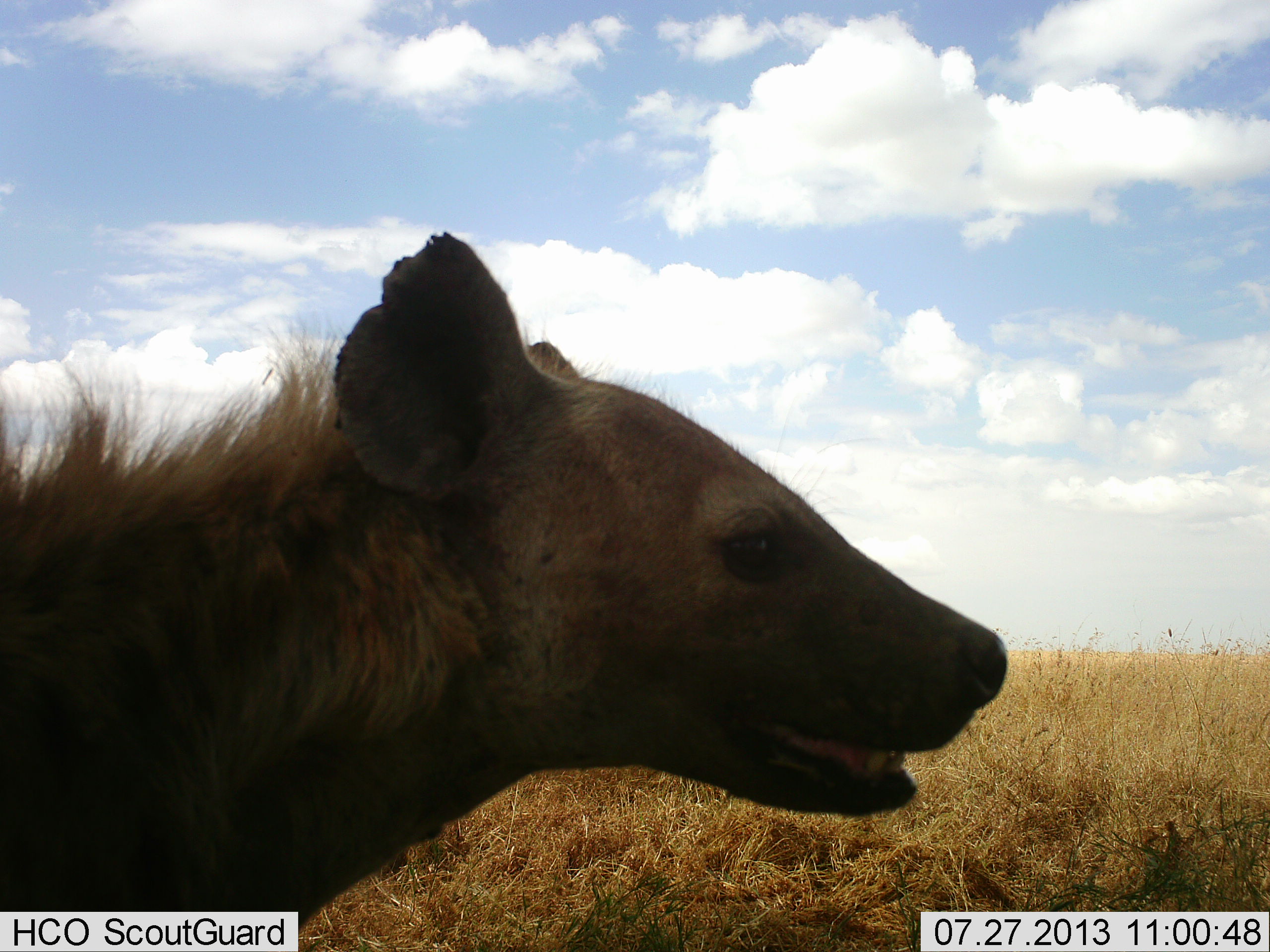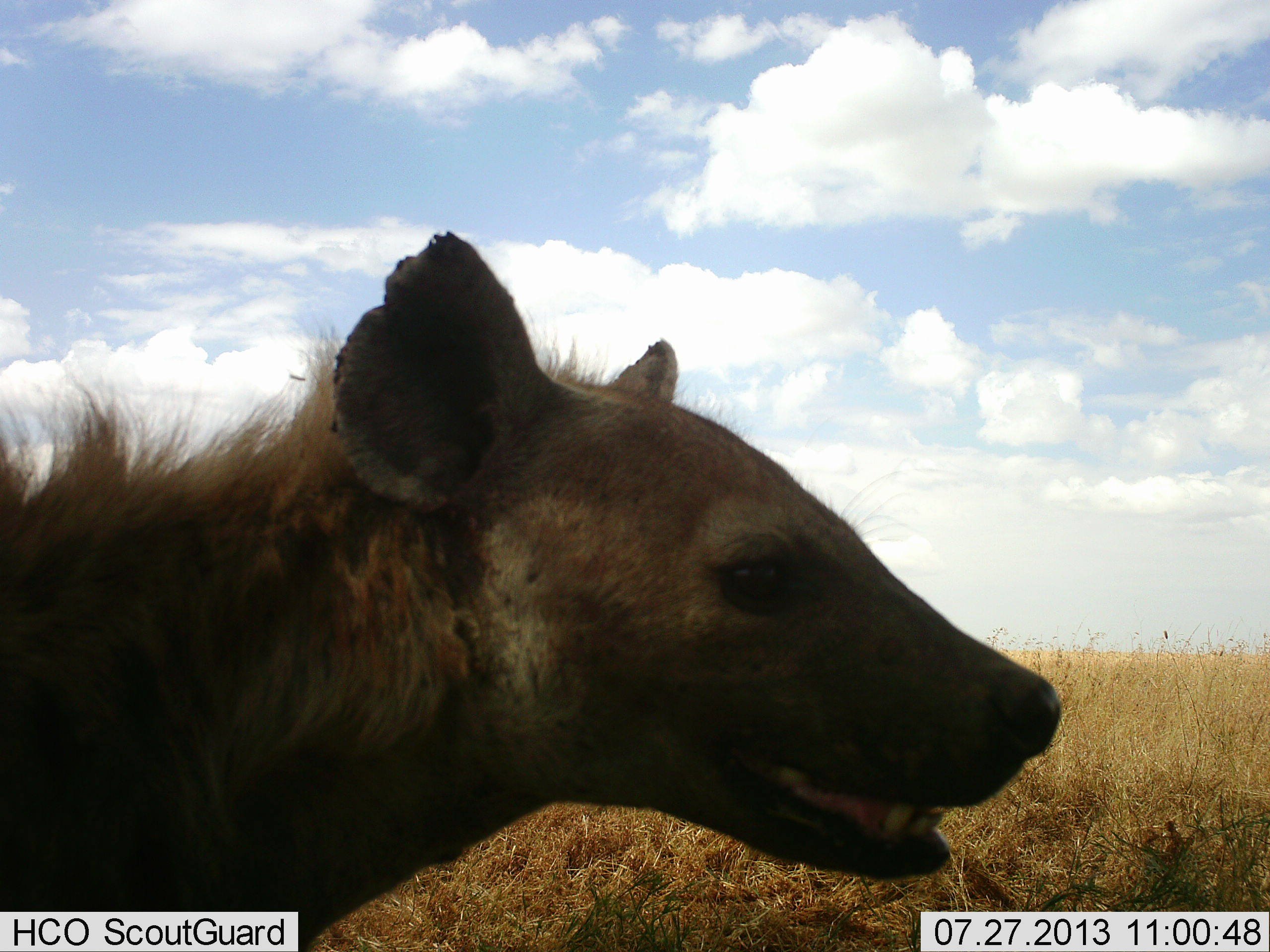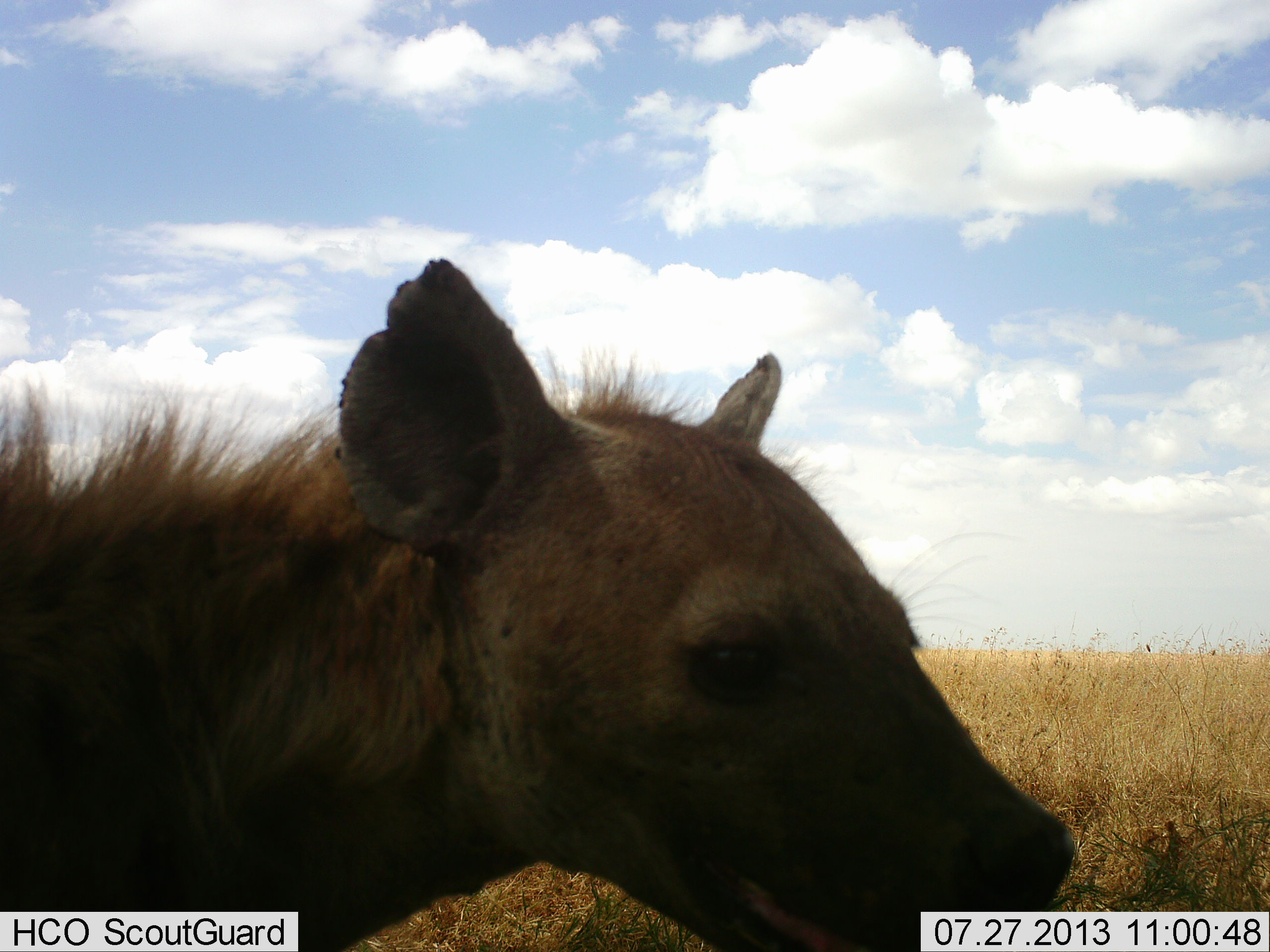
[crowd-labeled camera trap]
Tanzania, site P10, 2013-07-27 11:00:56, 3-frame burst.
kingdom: Animalia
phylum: Chordata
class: Mammalia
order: Carnivora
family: Hyaenidae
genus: Crocuta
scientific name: Crocuta crocuta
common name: spotted hyena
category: hyenaspotted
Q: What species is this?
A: Hyenaspotted (spotted hyena) (Crocuta crocuta).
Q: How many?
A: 1.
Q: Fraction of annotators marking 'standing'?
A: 100%.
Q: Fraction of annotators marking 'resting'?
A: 10%.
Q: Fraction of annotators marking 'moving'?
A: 0%.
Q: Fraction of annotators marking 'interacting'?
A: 0%.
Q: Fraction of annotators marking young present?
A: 0%.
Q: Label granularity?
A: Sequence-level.